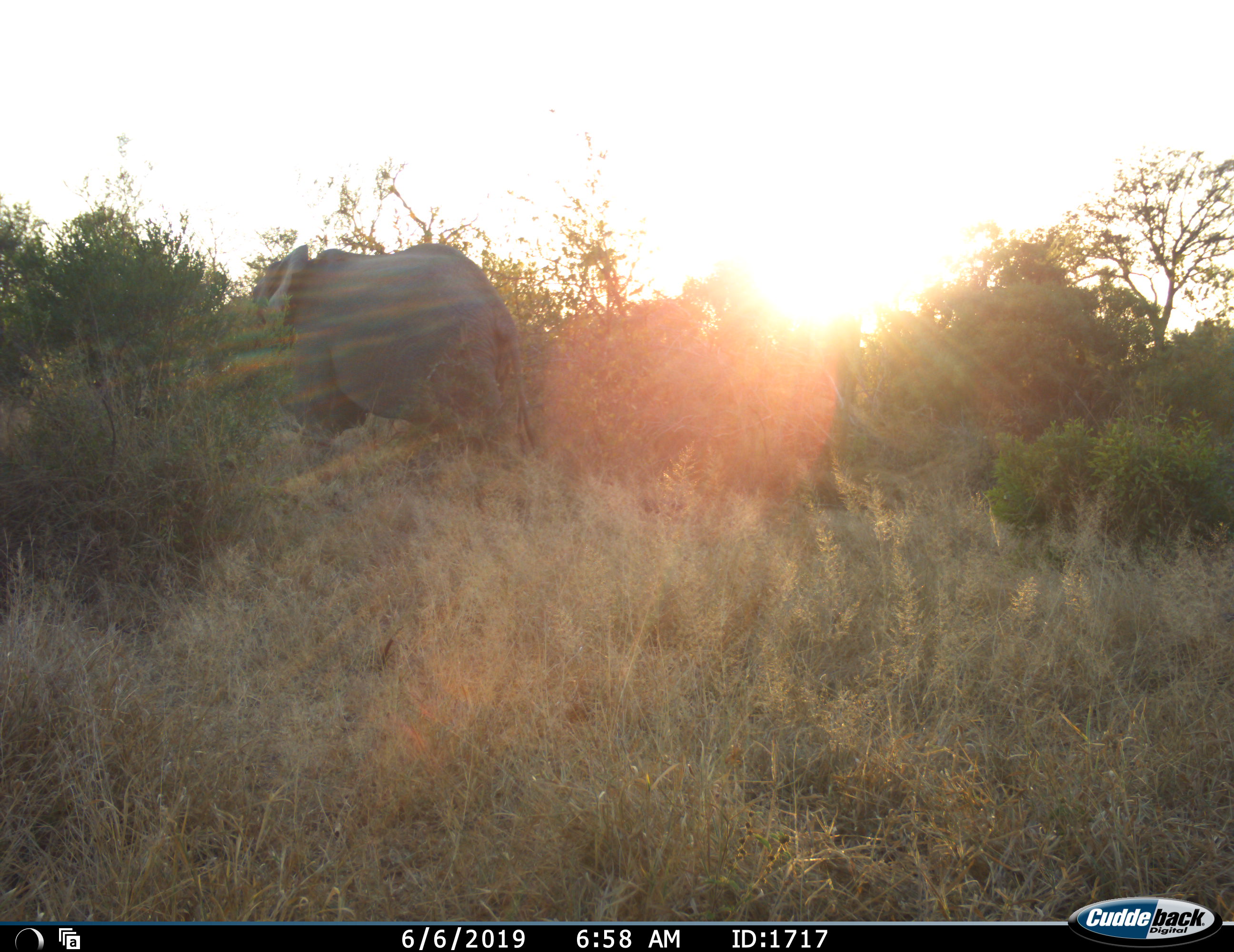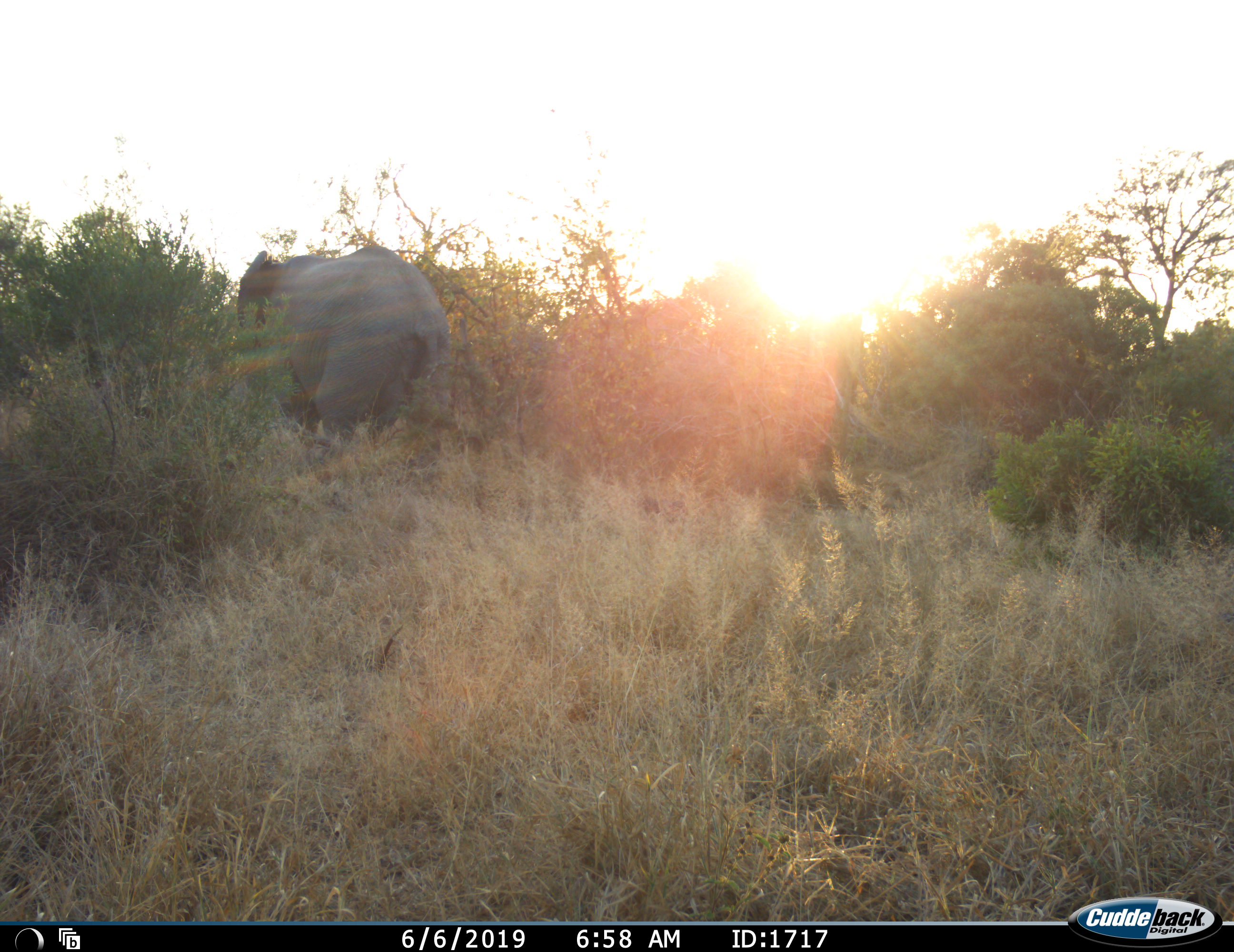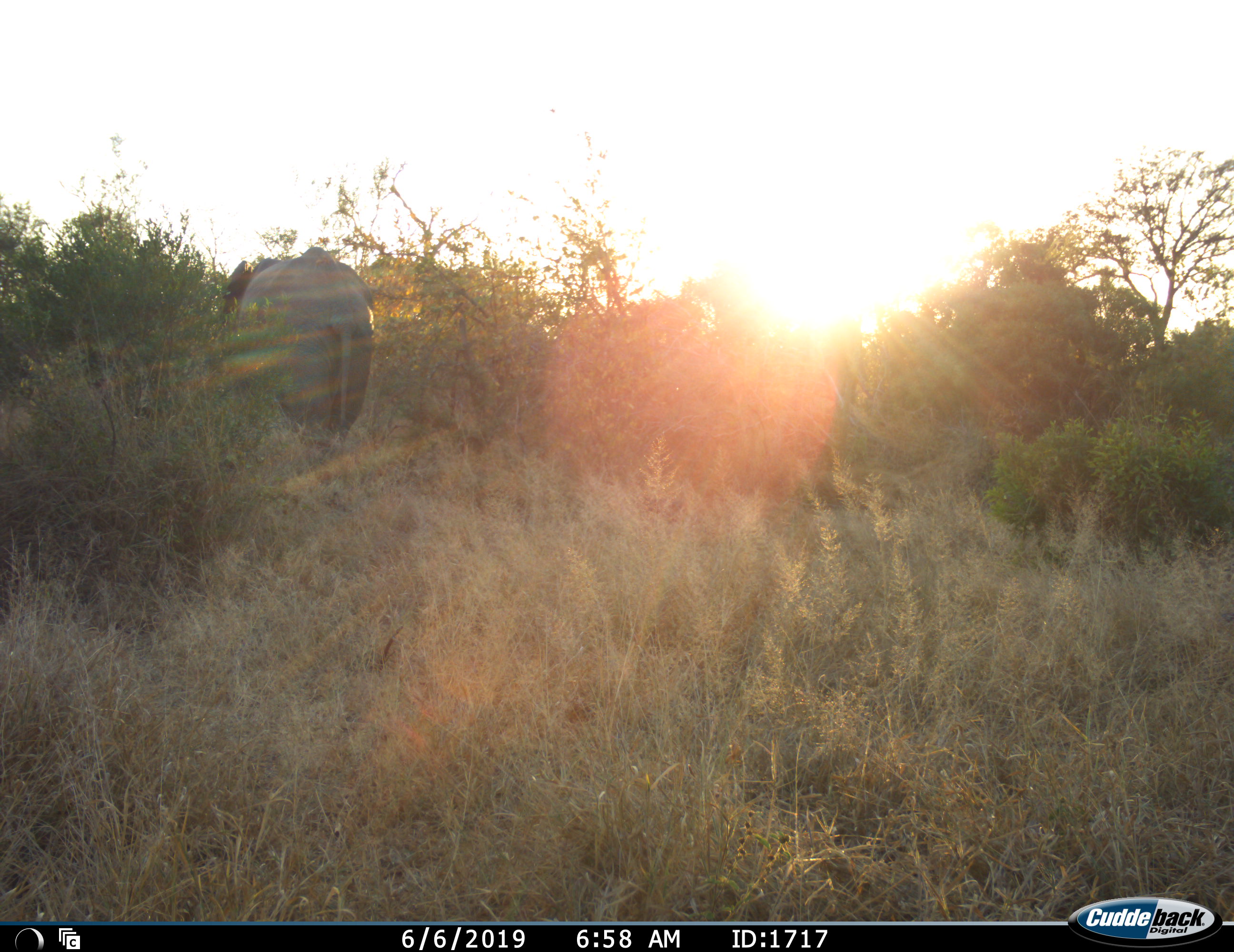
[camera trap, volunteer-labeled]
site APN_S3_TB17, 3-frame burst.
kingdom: Animalia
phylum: Chordata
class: Mammalia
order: Proboscidea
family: Elephantidae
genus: Loxodonta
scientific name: Loxodonta africana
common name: african bush elephant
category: elephant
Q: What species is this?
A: Elephant (african bush elephant) (Loxodonta africana).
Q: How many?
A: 1.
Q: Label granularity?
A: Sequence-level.